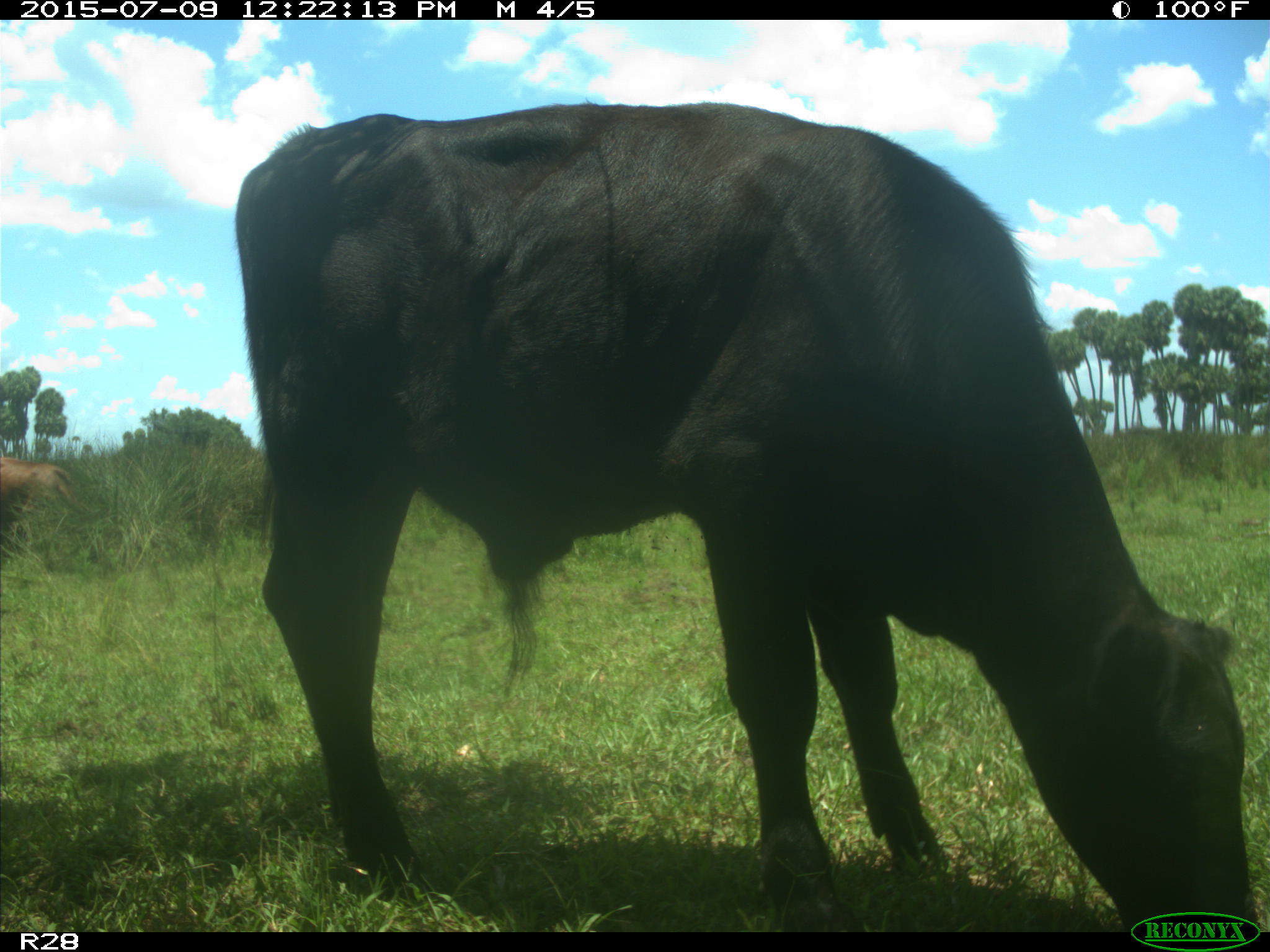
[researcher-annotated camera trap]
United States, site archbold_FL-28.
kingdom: Animalia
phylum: Chordata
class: Mammalia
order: Artiodactyla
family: Bovidae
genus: Bos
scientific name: Bos taurus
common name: domestic cow